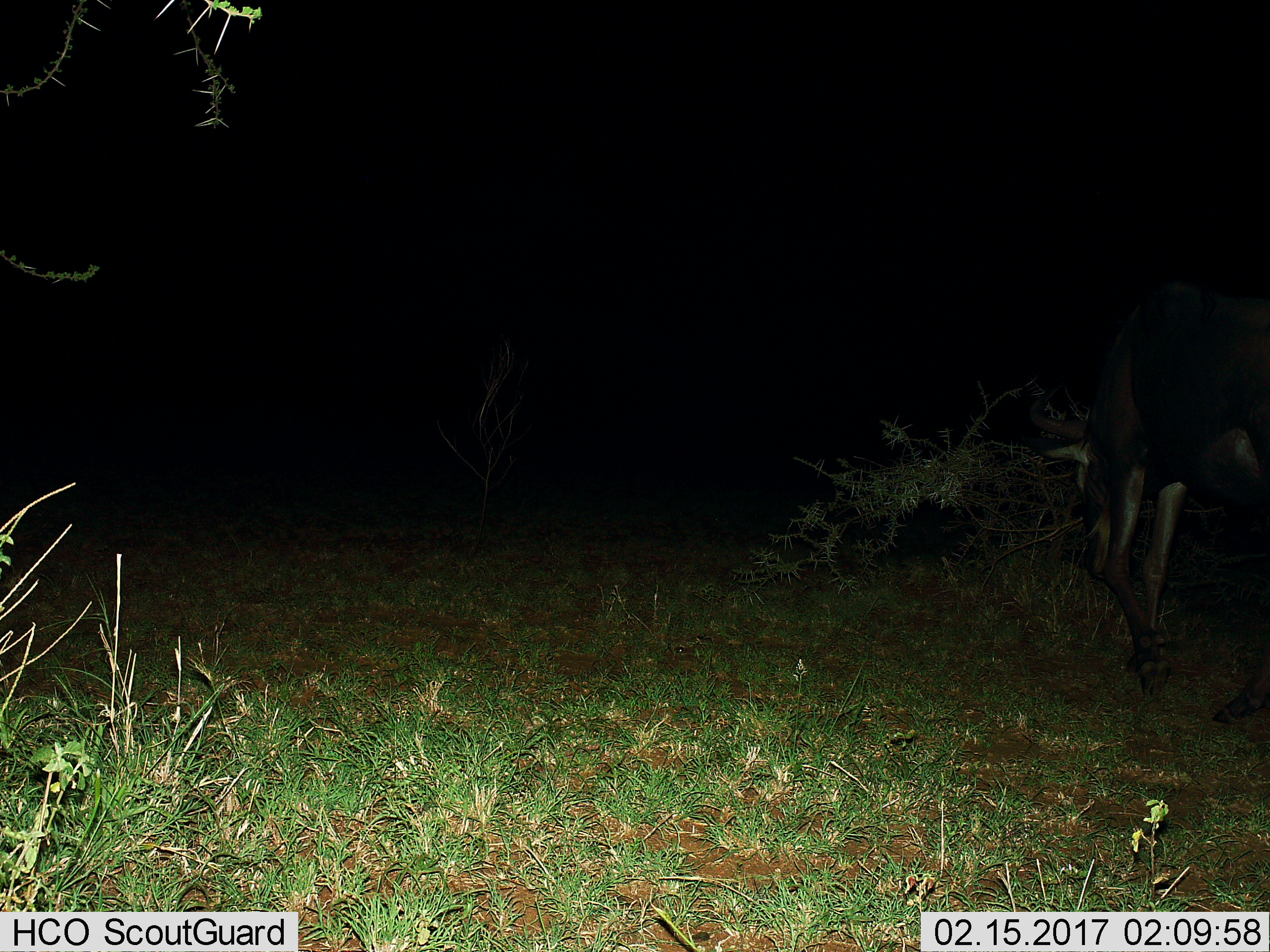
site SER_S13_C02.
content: unidentified animal